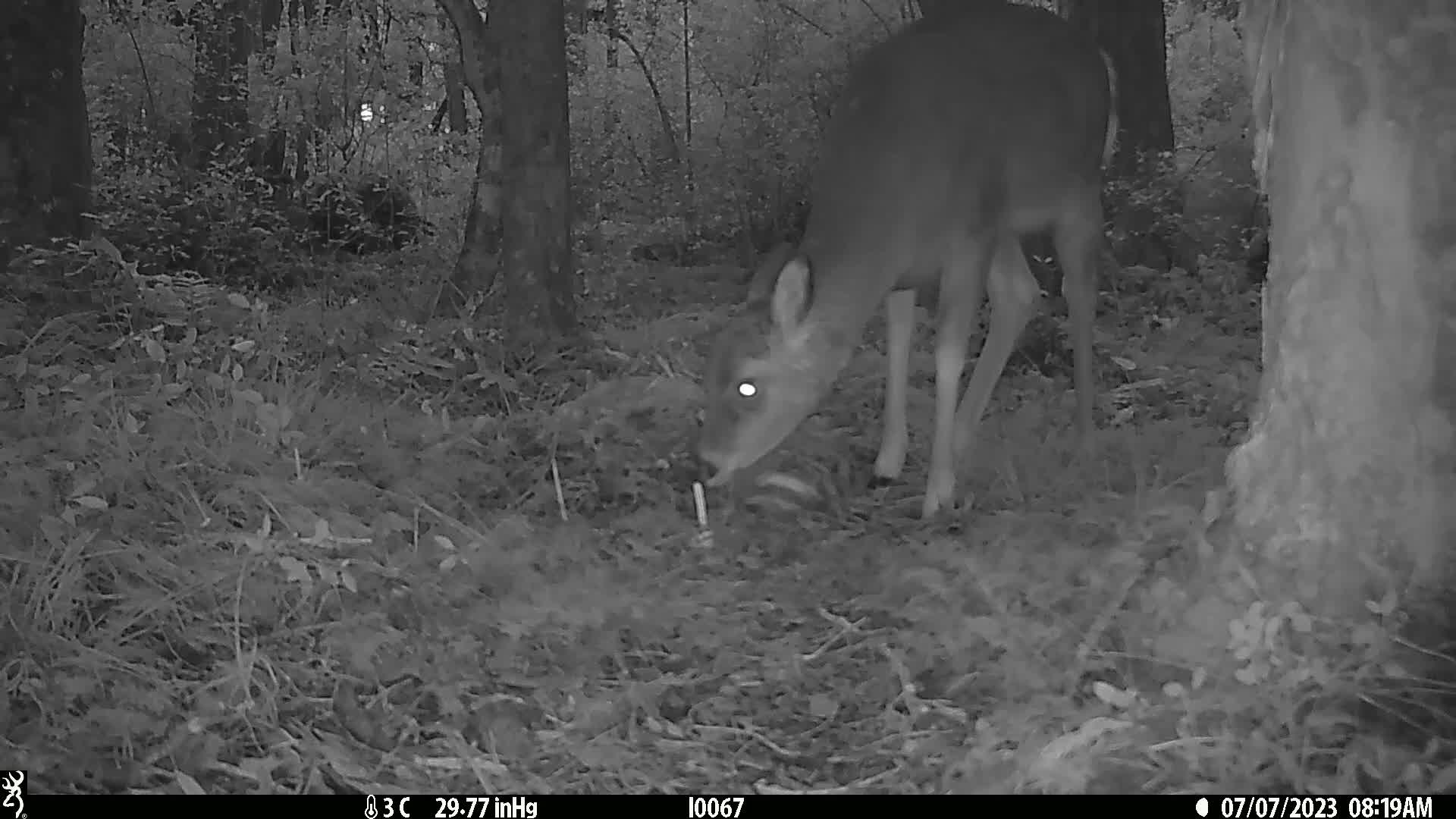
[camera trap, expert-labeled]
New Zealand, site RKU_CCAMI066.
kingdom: Animalia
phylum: Chordata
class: Mammalia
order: Artiodactyla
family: Cervidae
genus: Odocoileus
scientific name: Odocoileus virginianus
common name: white-tailed deer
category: white tailed deer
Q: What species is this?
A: White tailed deer (white-tailed deer) (Odocoileus virginianus).